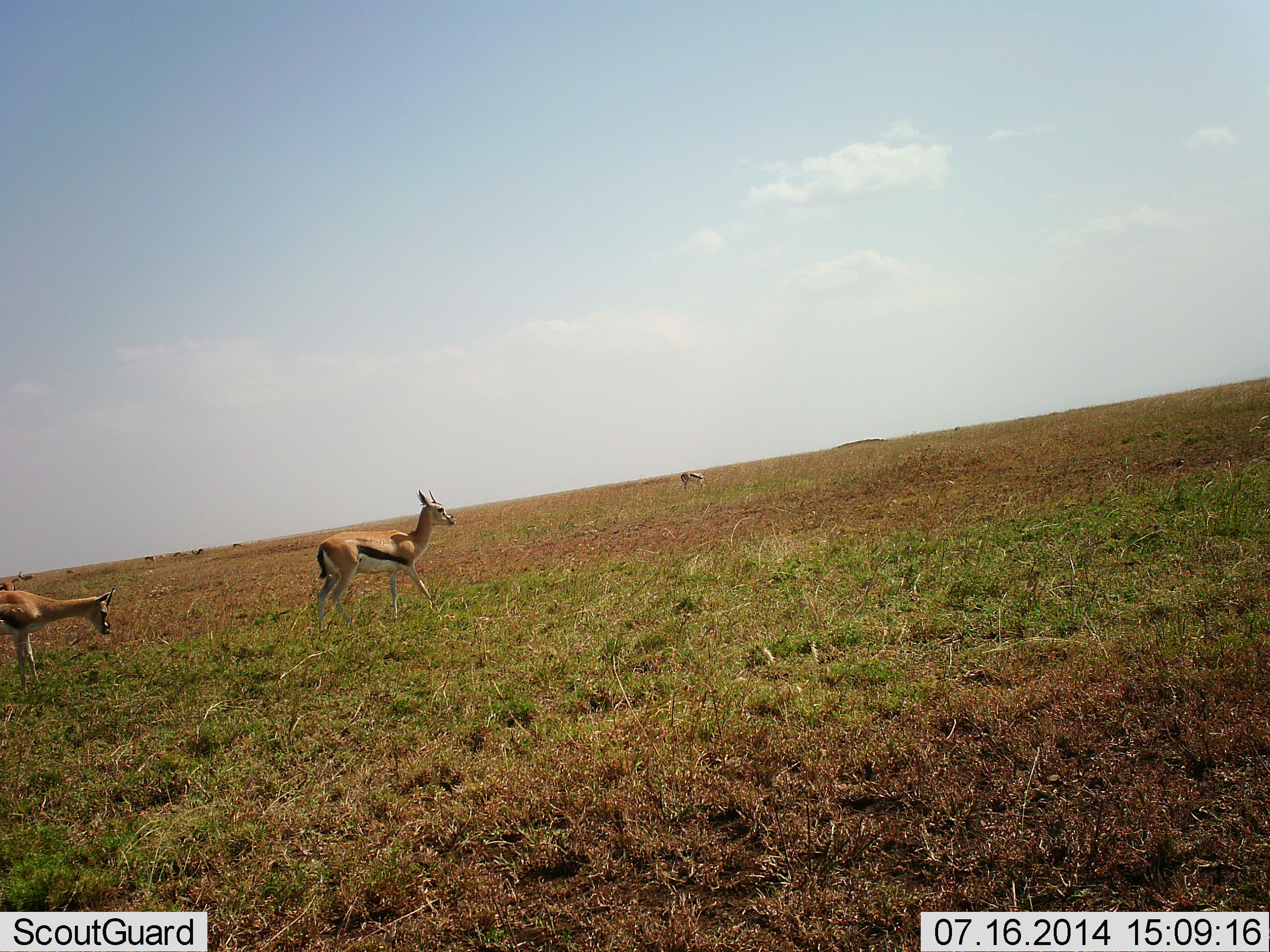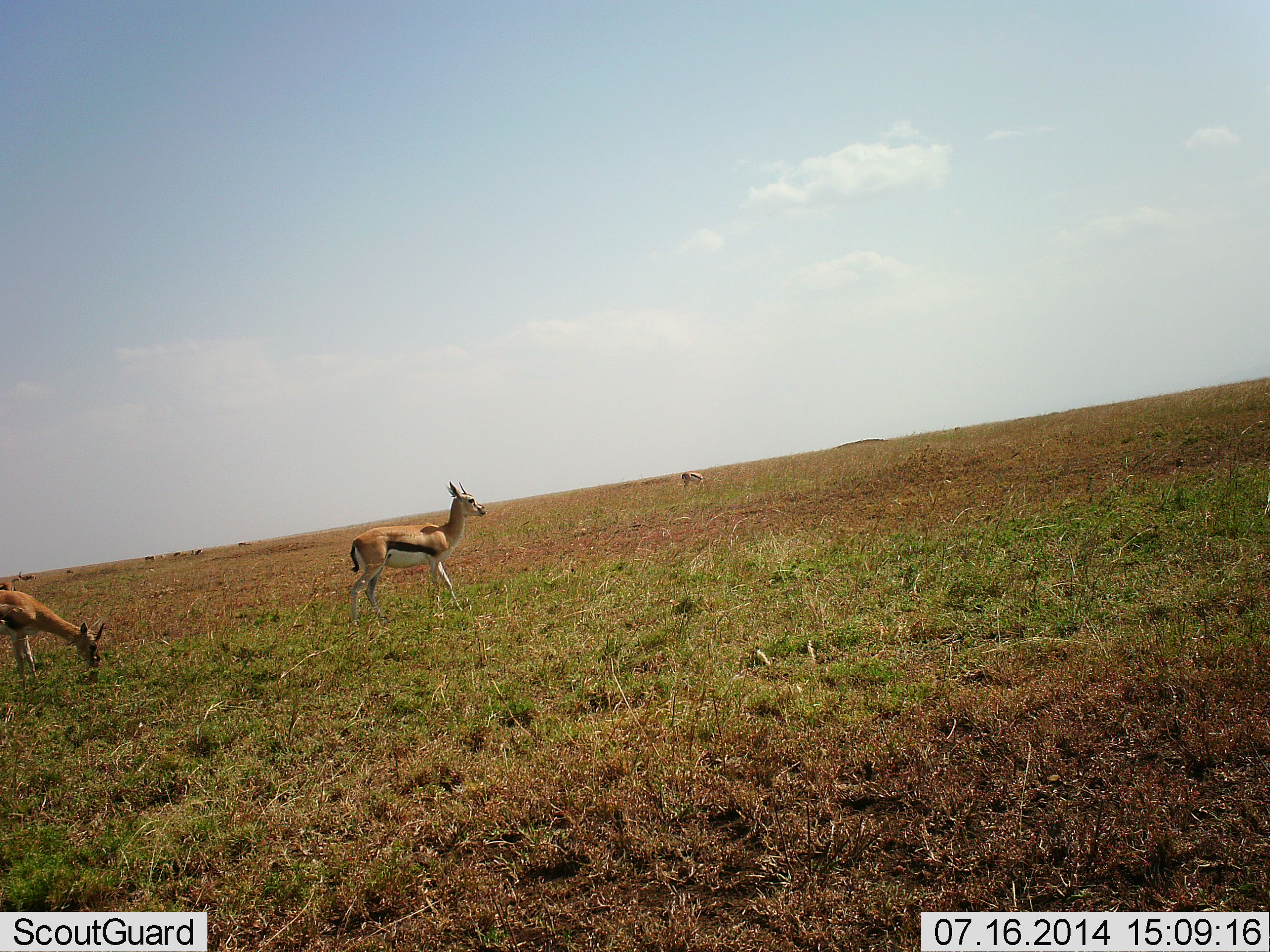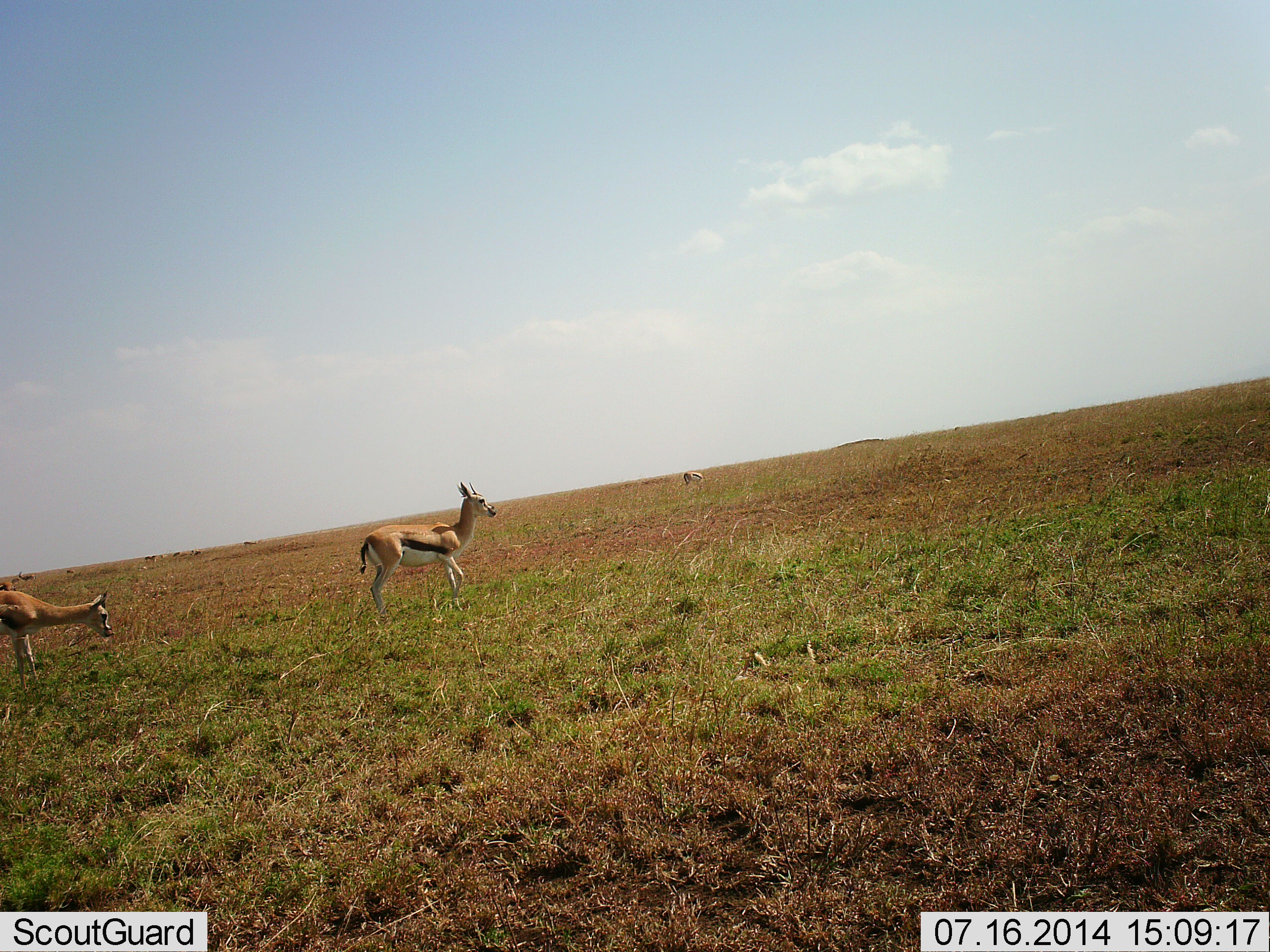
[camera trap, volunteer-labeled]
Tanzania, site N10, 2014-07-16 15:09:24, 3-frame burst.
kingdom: Animalia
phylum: Chordata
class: Mammalia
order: Artiodactyla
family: Bovidae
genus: Eudorcas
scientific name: Eudorcas thomsonii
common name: thomson's gazelle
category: gazellethomsons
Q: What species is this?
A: Gazellethomsons (thomson's gazelle) (Eudorcas thomsonii).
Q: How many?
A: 2.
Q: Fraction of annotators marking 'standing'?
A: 70%.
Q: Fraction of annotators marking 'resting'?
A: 0%.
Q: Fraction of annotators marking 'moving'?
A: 50%.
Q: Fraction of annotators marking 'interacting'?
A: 0%.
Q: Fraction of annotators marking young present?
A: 0%.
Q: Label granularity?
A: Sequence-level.